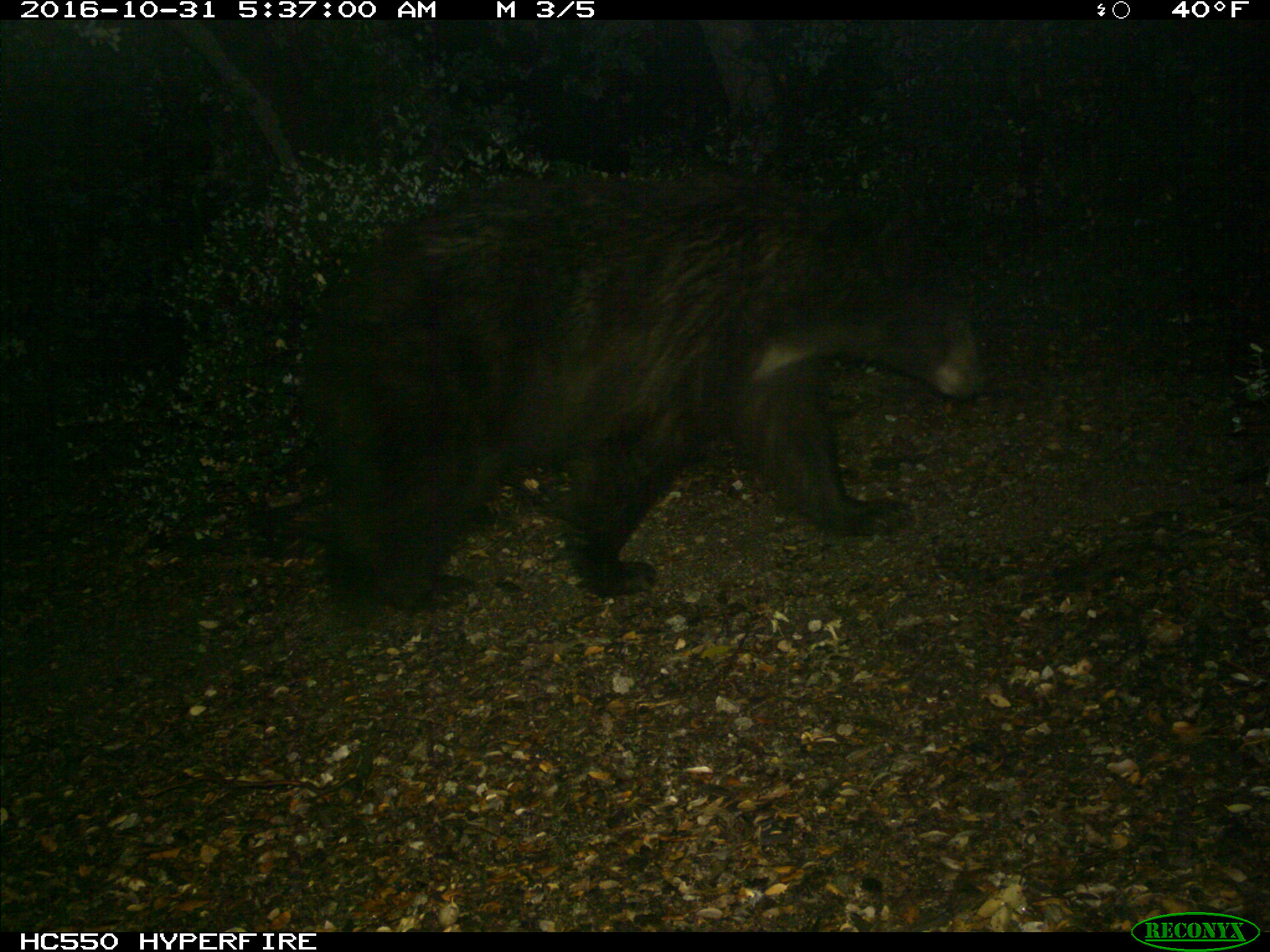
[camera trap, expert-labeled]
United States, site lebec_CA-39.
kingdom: Animalia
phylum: Chordata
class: Mammalia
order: Carnivora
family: Ursidae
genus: Ursus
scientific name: Ursus americanus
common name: american black bear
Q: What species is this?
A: Ursus americanus (american black bear).